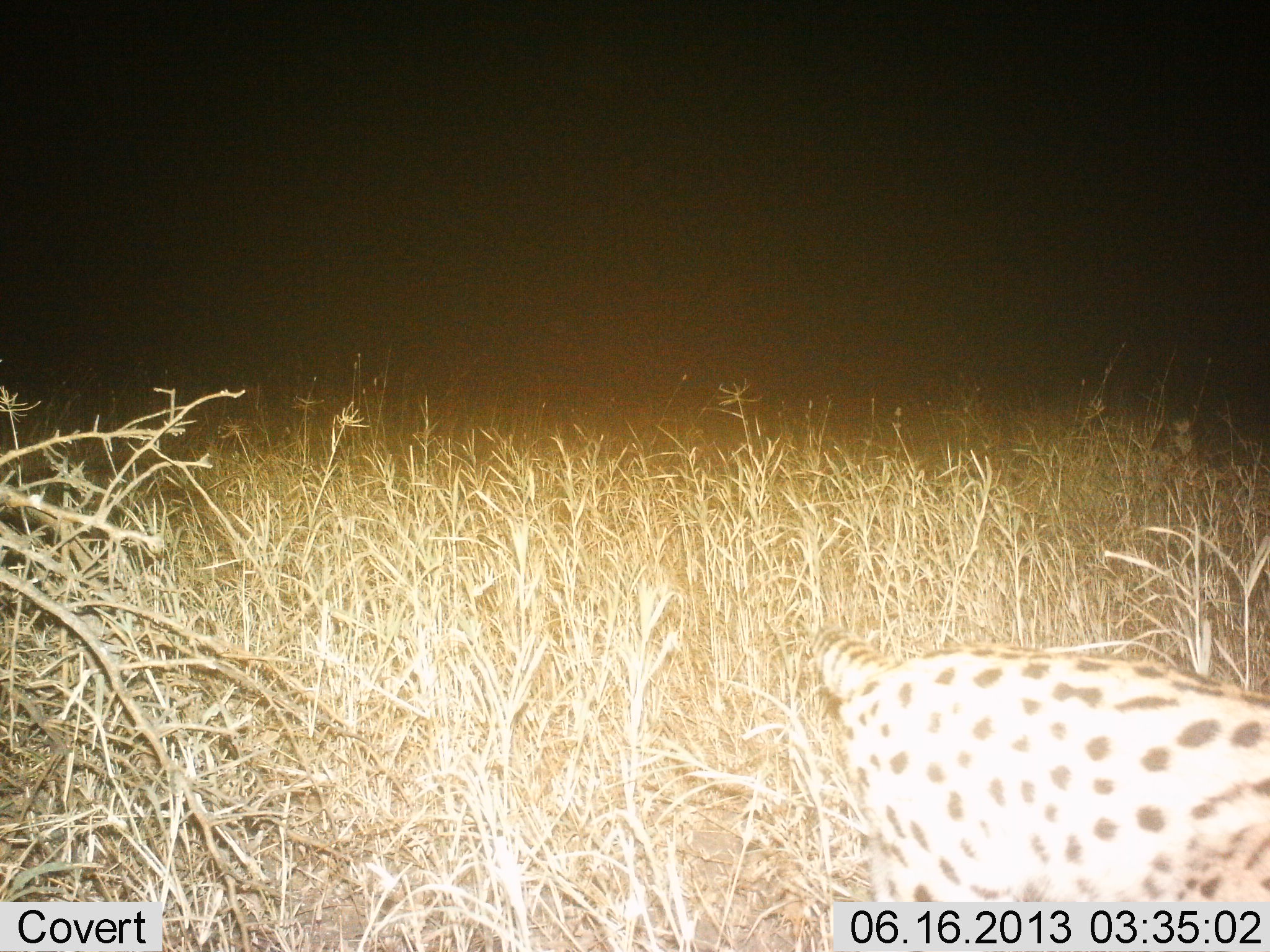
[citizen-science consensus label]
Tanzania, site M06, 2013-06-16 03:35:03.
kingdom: Animalia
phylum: Chordata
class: Mammalia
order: Carnivora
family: Felidae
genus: Leptailurus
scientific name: Leptailurus serval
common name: serval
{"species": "serval (Leptailurus serval)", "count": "1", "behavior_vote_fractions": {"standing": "12%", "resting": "0%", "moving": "88%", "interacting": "0%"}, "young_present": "0%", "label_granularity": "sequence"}